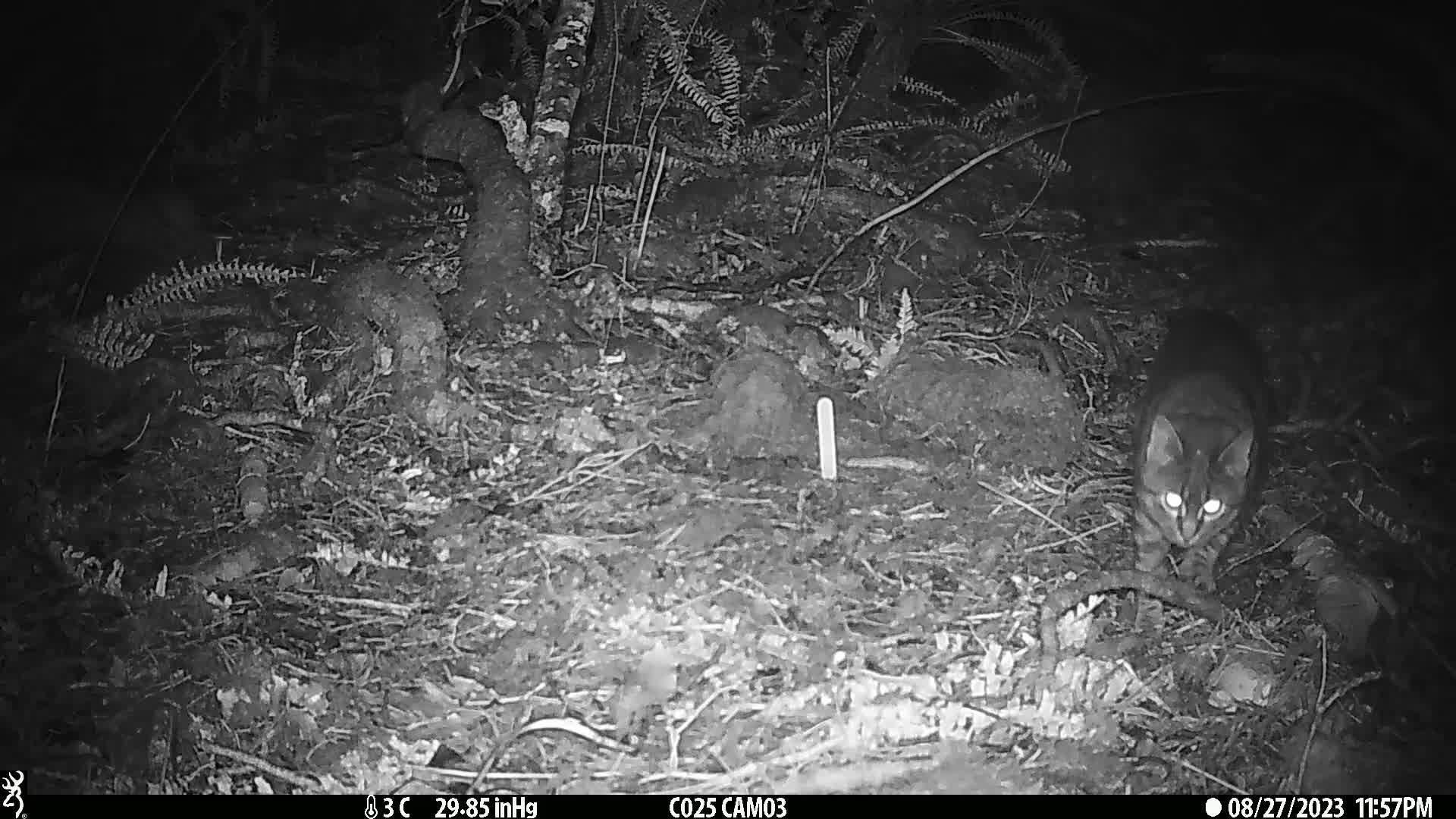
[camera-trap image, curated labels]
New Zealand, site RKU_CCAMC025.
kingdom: Animalia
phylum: Chordata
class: Mammalia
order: Carnivora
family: Felidae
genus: Felis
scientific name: Felis catus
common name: domestic cat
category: cat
Cat (domestic cat) (Felis catus).